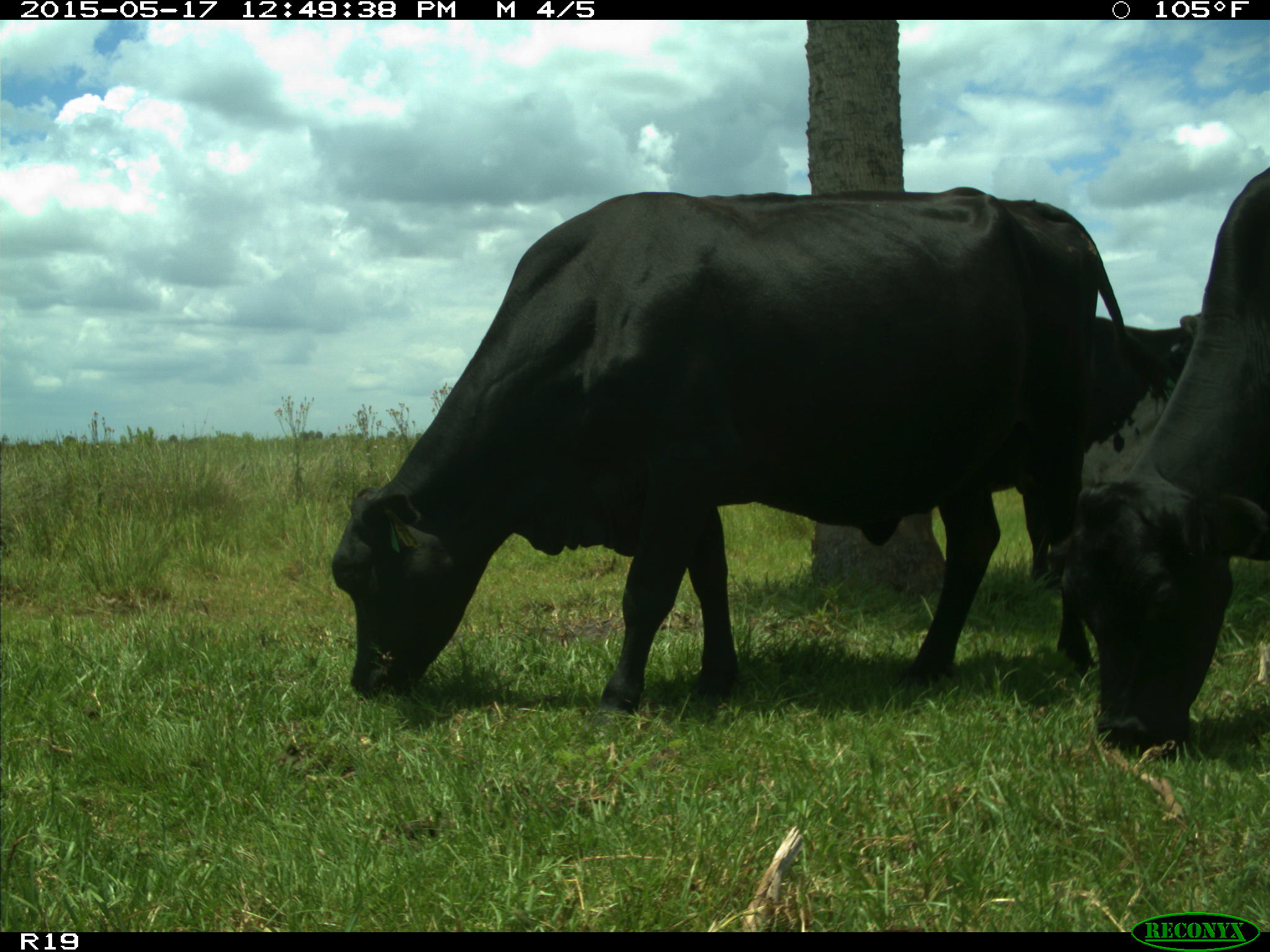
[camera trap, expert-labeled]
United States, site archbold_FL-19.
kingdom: Animalia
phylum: Chordata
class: Mammalia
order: Artiodactyla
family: Bovidae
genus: Bos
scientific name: Bos taurus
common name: domestic cow